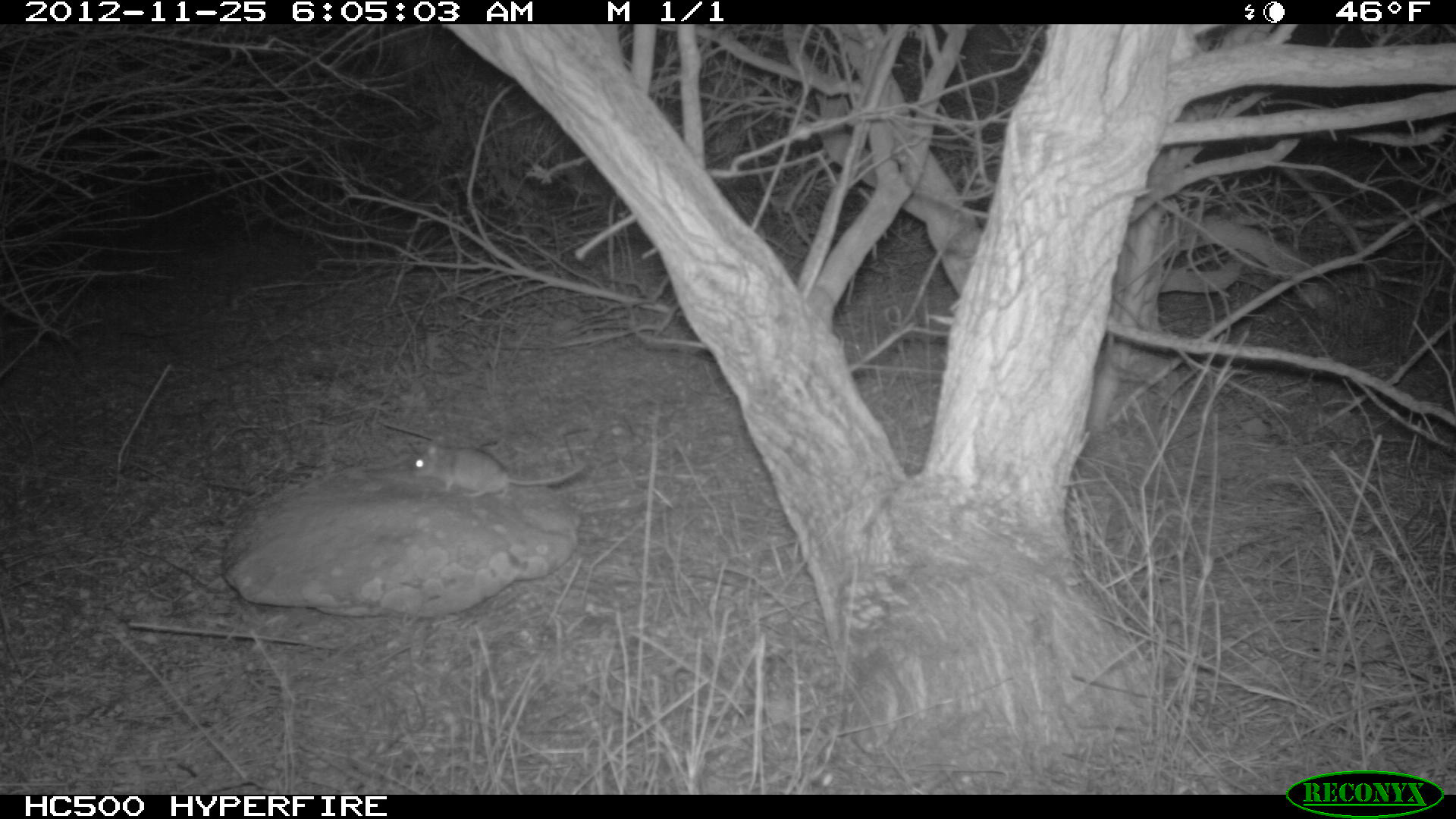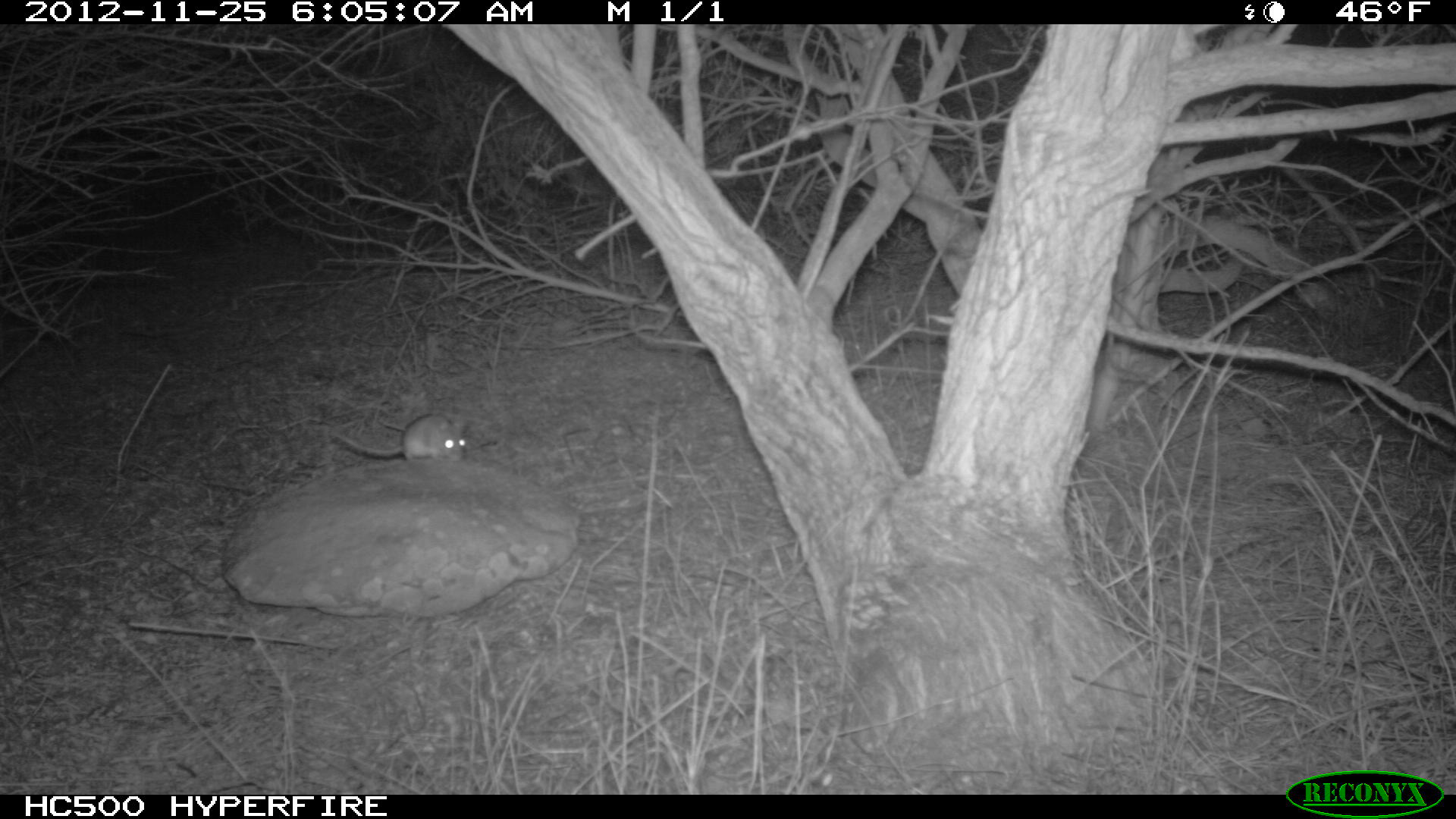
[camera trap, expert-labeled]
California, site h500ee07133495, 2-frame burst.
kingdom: Animalia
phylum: Chordata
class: Mammalia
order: Rodentia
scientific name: Rodentia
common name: rodent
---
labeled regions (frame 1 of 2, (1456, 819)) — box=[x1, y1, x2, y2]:
rodent: box=[410, 435, 586, 497]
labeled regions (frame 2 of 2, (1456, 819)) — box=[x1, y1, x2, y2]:
rodent: box=[328, 413, 467, 463]